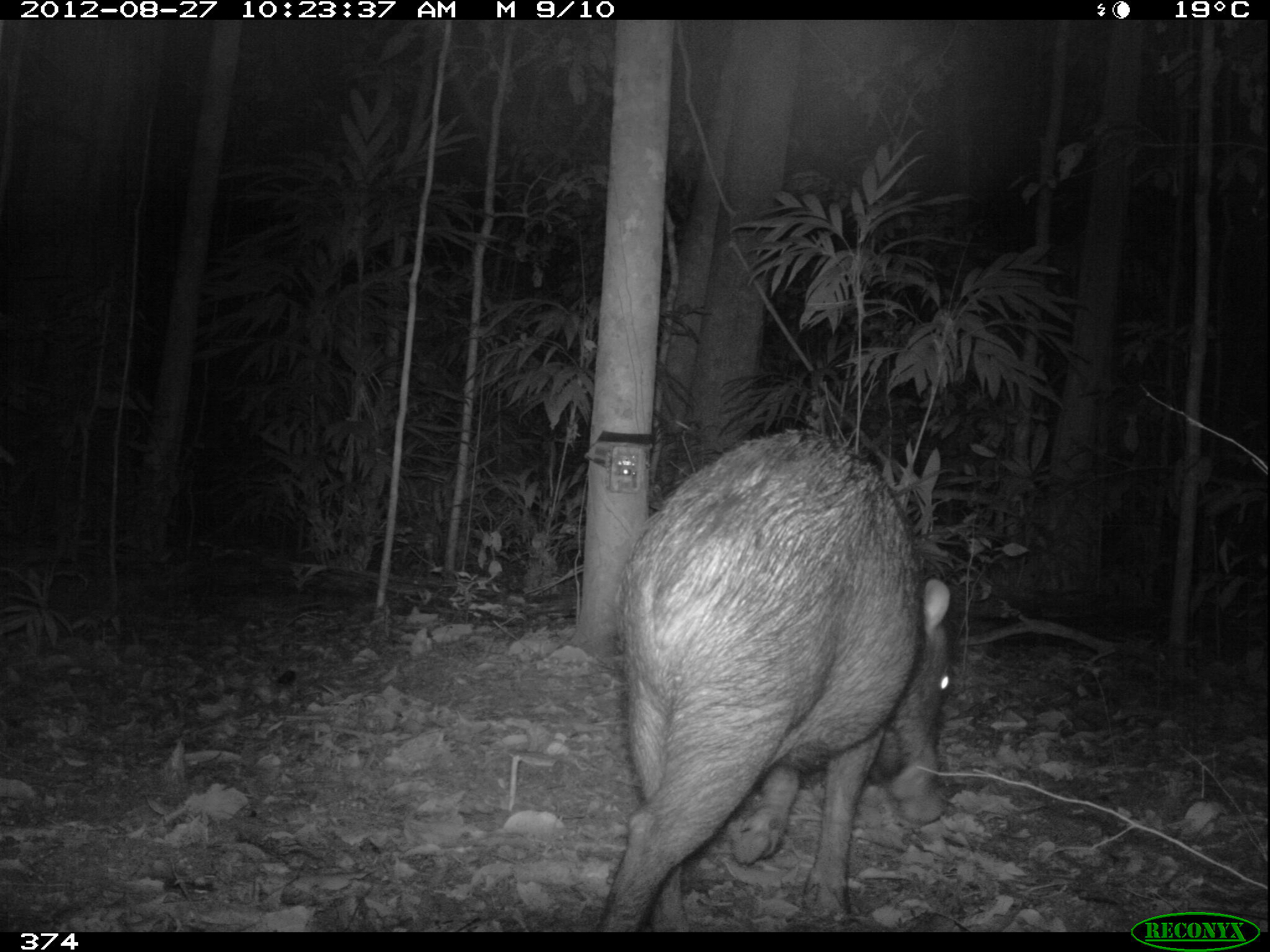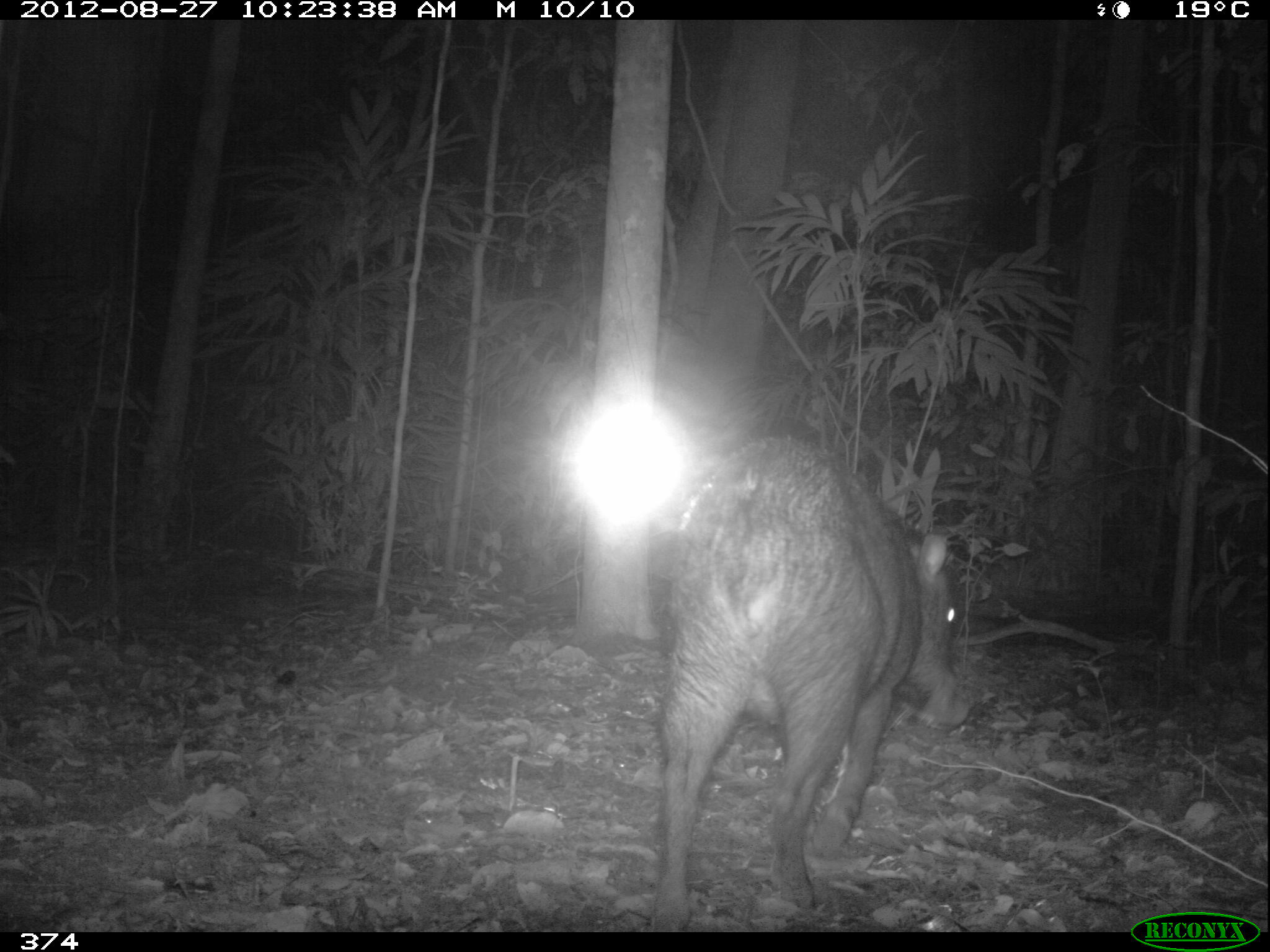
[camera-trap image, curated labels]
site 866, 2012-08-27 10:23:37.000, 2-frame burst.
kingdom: Animalia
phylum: Chordata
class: Mammalia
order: Artiodactyla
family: Tayassuidae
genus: Tayassu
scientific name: Tayassu pecari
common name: white-lipped peccary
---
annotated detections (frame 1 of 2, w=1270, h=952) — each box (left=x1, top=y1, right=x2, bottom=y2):
tayassu pecari: (left=590, top=425, right=953, bottom=930)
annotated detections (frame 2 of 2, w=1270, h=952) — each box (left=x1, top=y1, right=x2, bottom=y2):
tayassu pecari: (left=638, top=433, right=970, bottom=932)